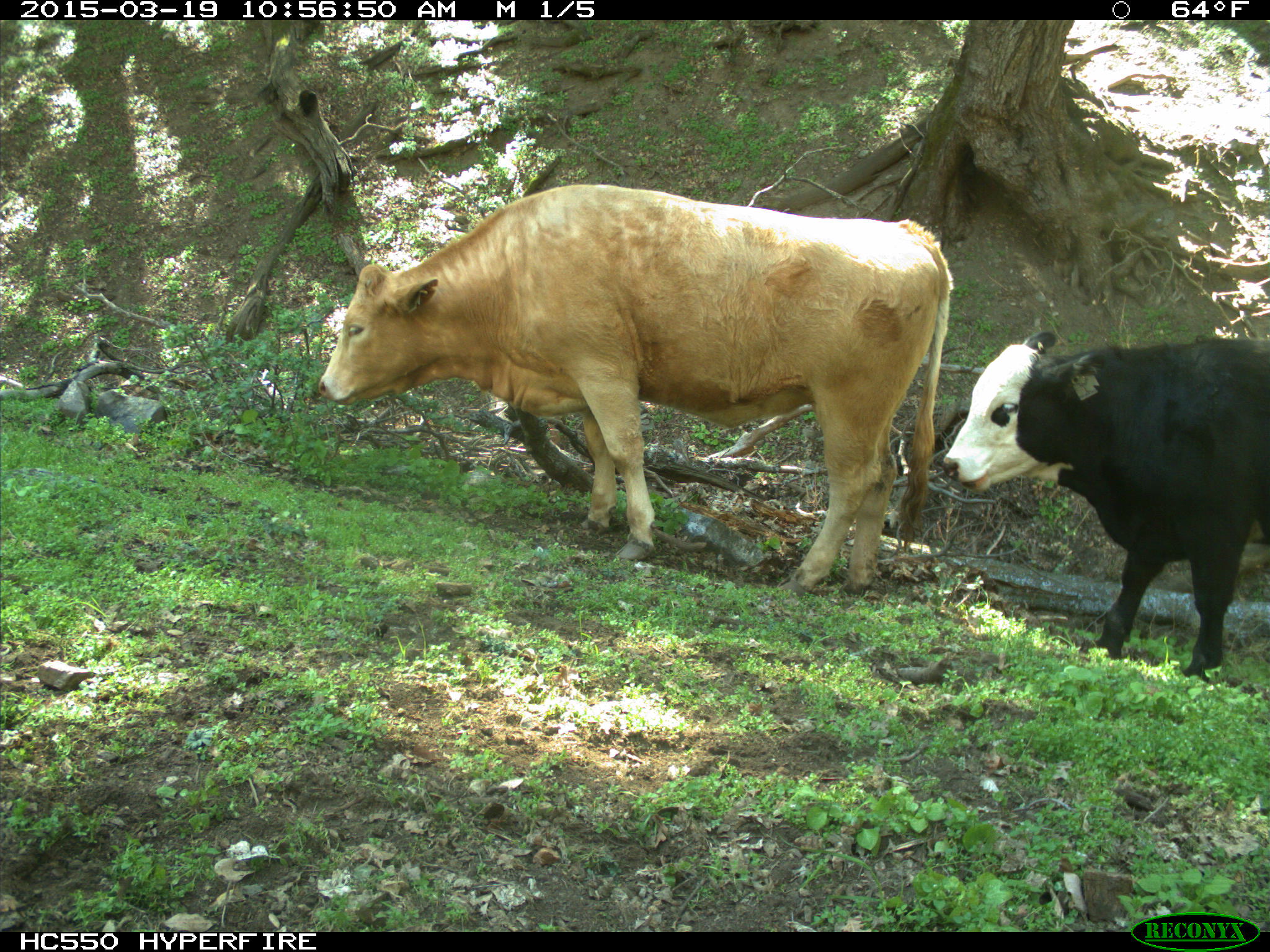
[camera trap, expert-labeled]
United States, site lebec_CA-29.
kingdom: Animalia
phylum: Chordata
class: Mammalia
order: Artiodactyla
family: Bovidae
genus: Bos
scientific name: Bos taurus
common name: domestic cow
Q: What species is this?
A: Bos taurus (domestic cow).